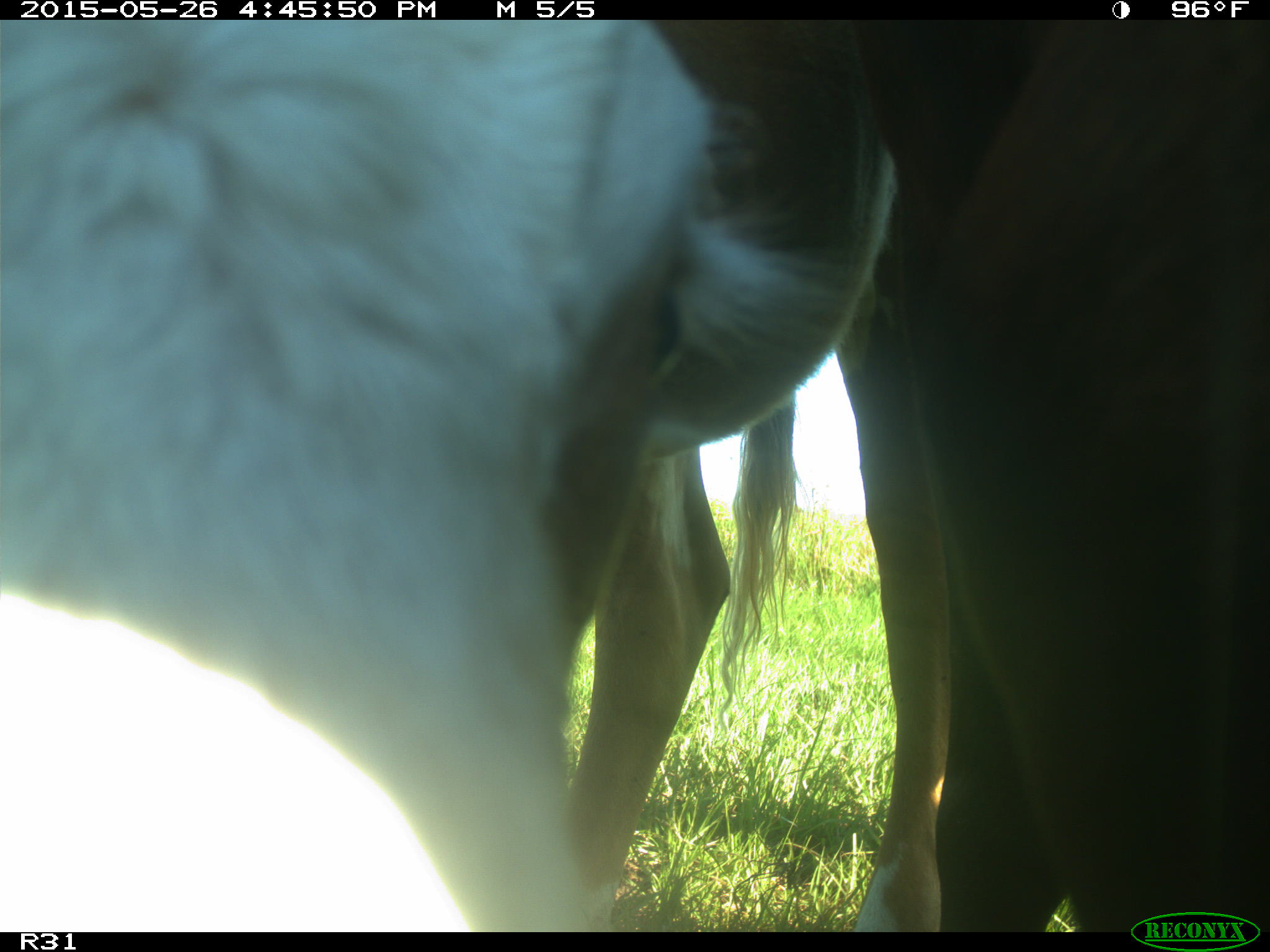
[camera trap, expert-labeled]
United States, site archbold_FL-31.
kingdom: Animalia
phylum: Chordata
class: Mammalia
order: Artiodactyla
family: Bovidae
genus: Bos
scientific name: Bos taurus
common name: domestic cow